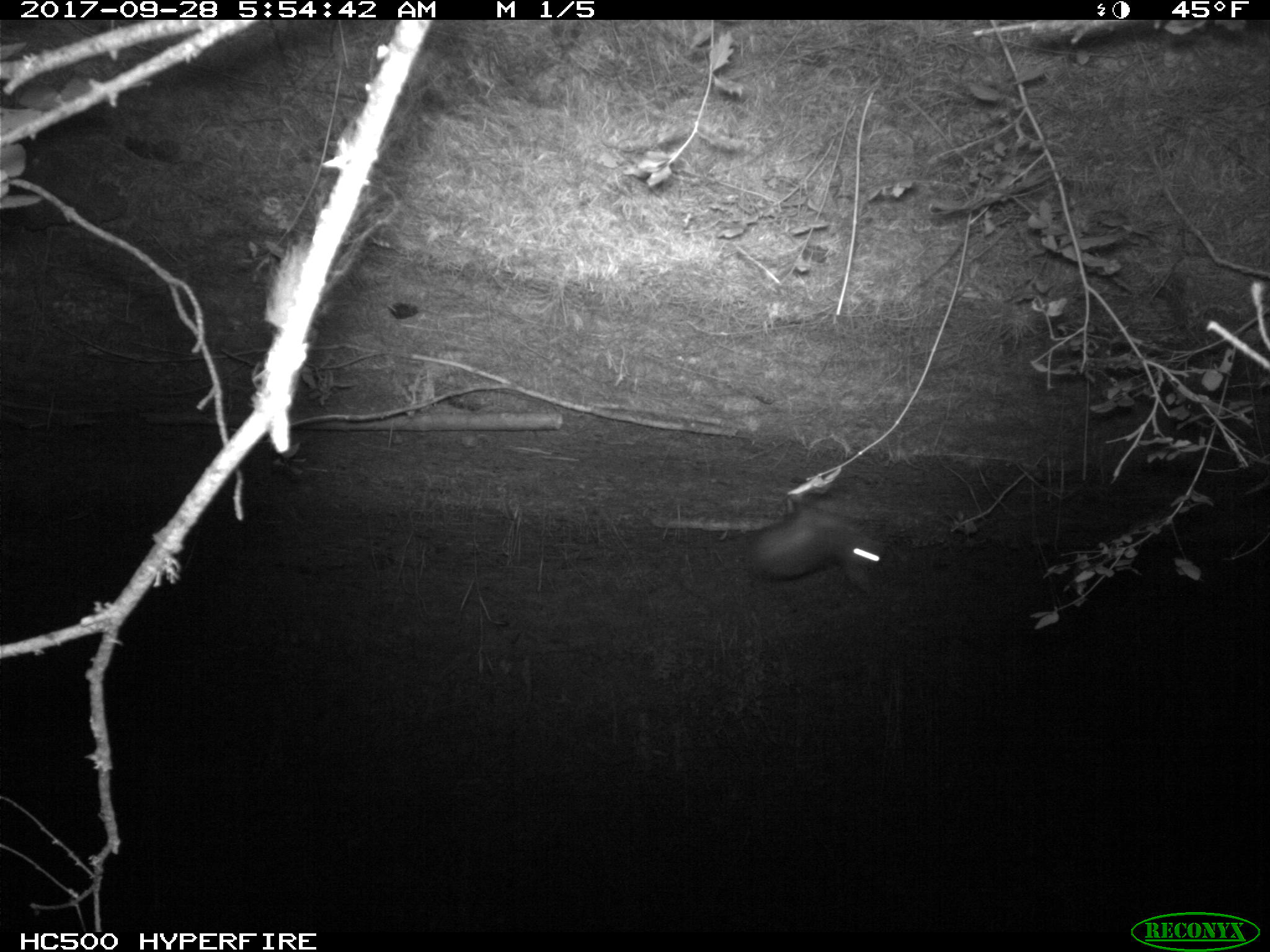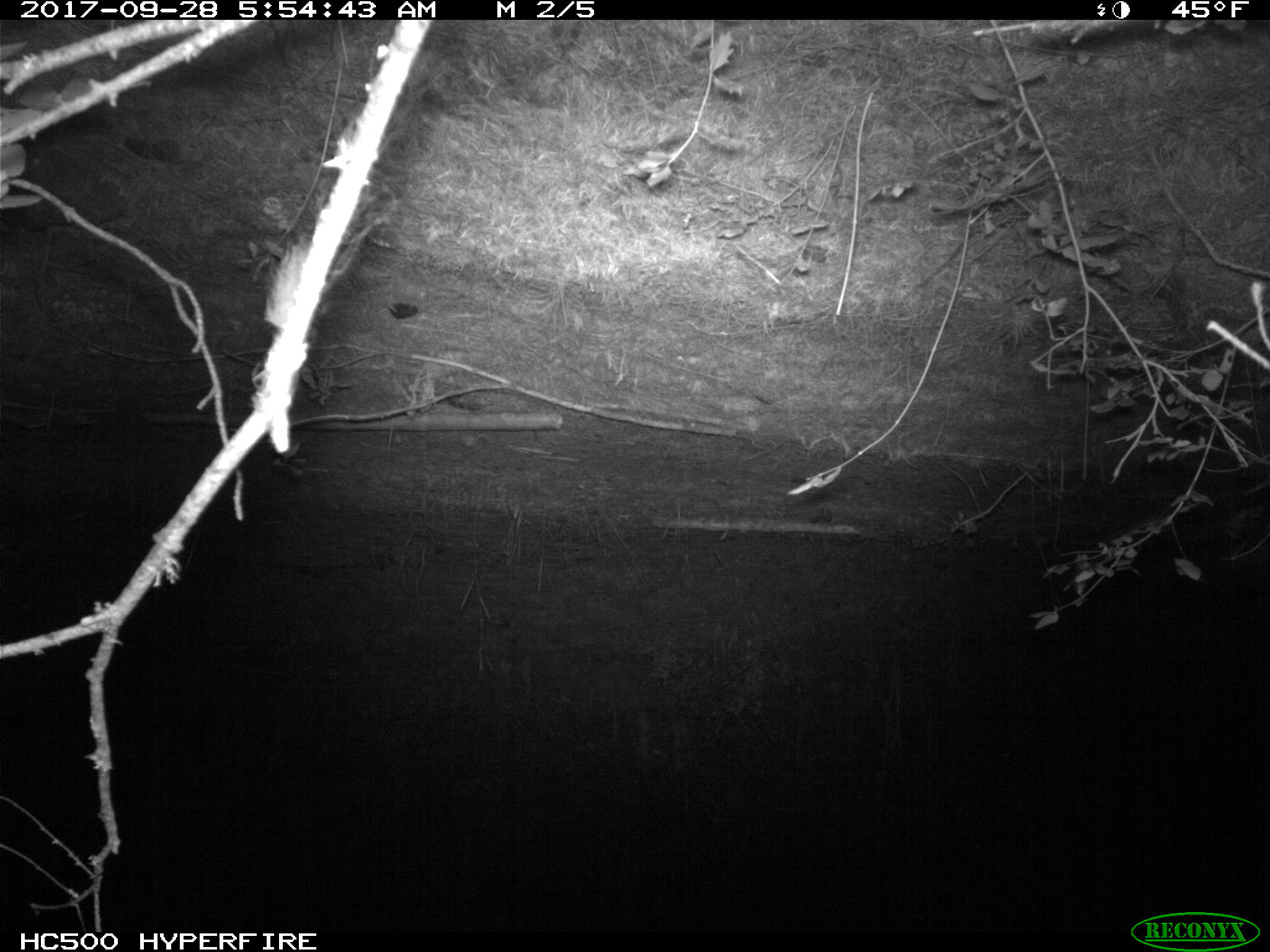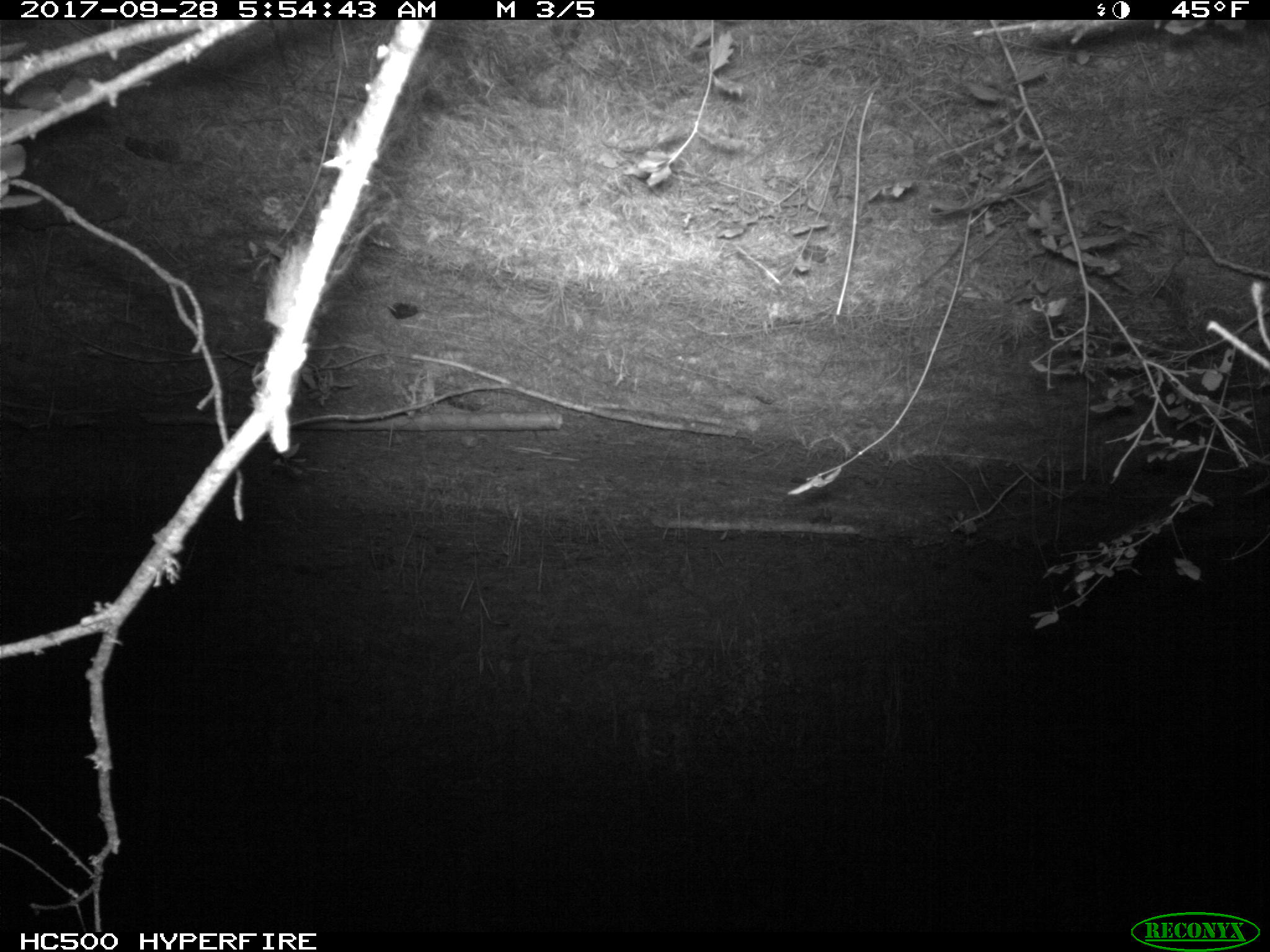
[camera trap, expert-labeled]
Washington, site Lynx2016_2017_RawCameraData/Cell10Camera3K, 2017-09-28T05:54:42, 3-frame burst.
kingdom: Animalia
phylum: Chordata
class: Mammalia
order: Lagomorpha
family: Leporidae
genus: Lepus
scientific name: Lepus americanus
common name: snowshoe hare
Lepus americanus (snowshoe hare). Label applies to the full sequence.